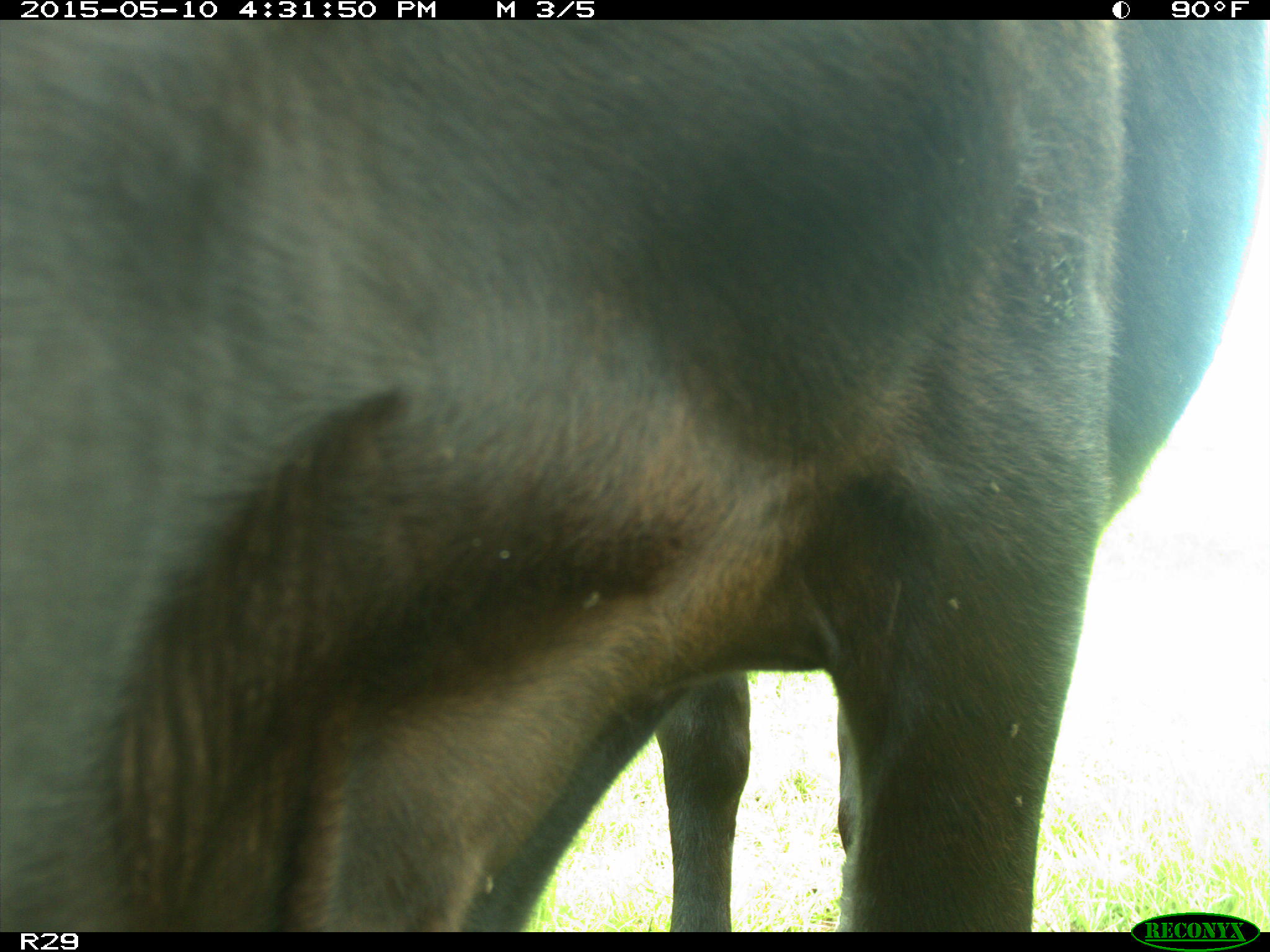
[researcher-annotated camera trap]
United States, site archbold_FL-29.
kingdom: Animalia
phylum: Chordata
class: Mammalia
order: Artiodactyla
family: Bovidae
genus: Bos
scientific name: Bos taurus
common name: domestic cow